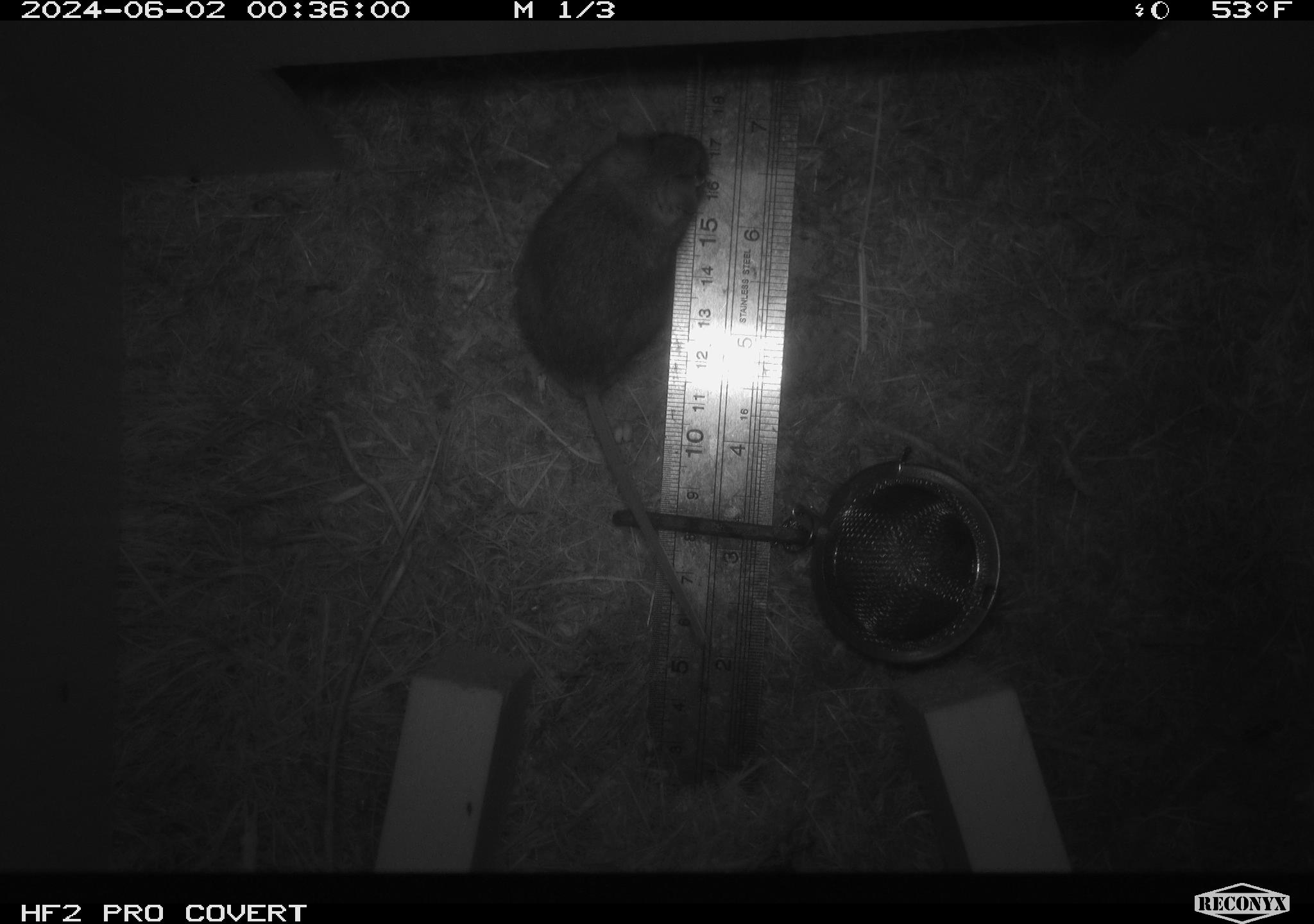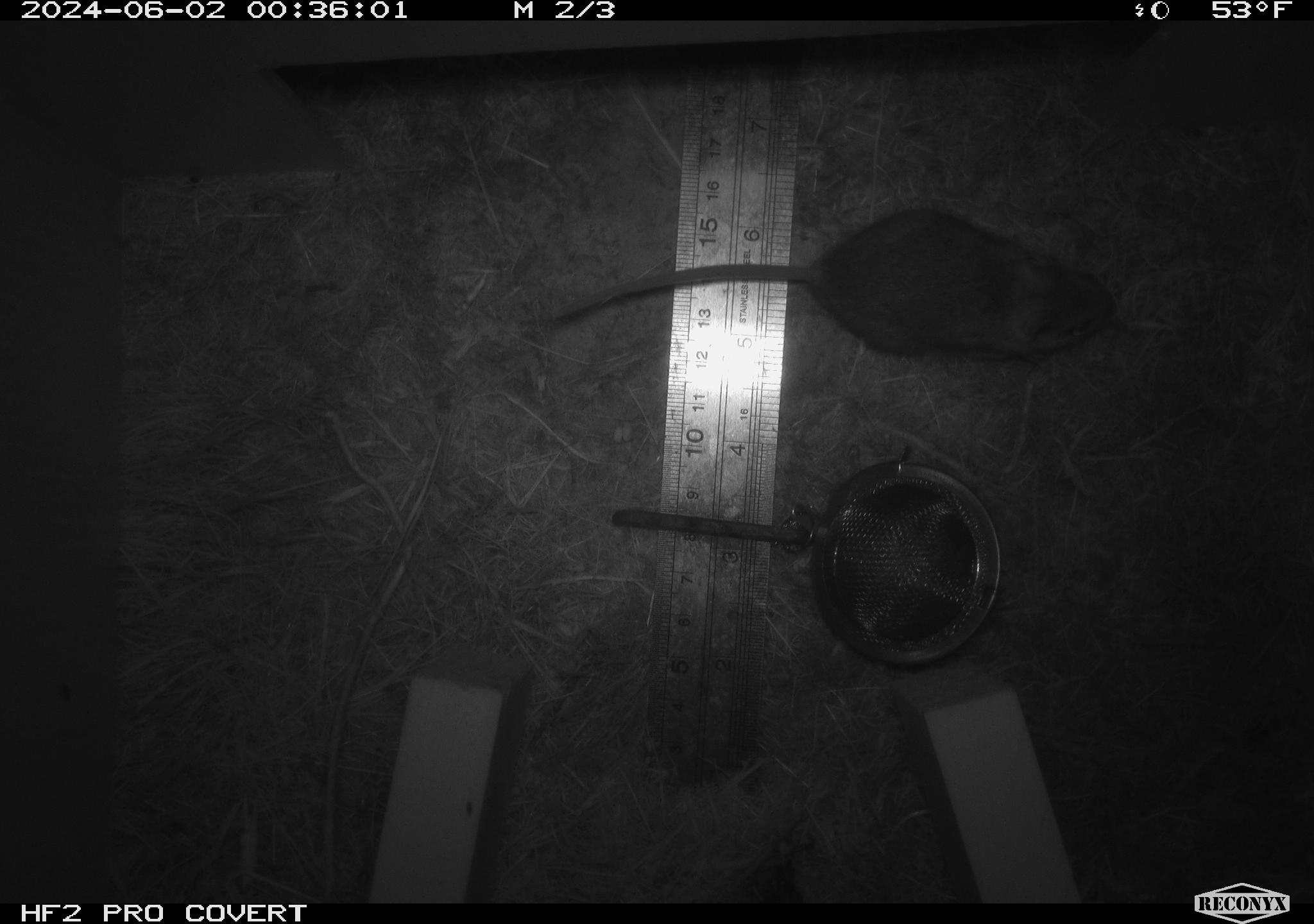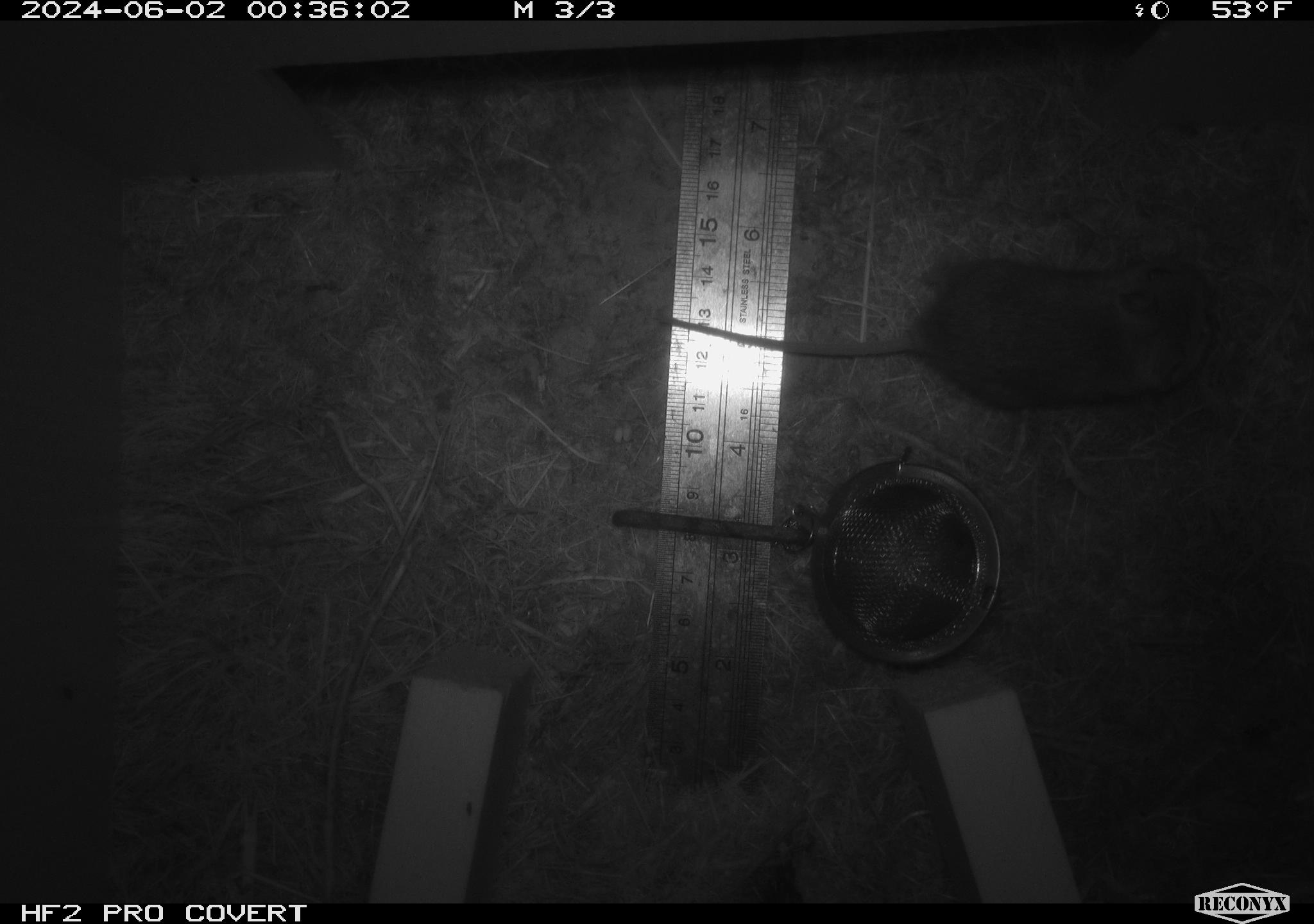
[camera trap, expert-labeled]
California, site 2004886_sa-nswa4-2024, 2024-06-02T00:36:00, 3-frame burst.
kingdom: Animalia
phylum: Chordata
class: Mammalia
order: Rodentia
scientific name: Rodentia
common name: rodent